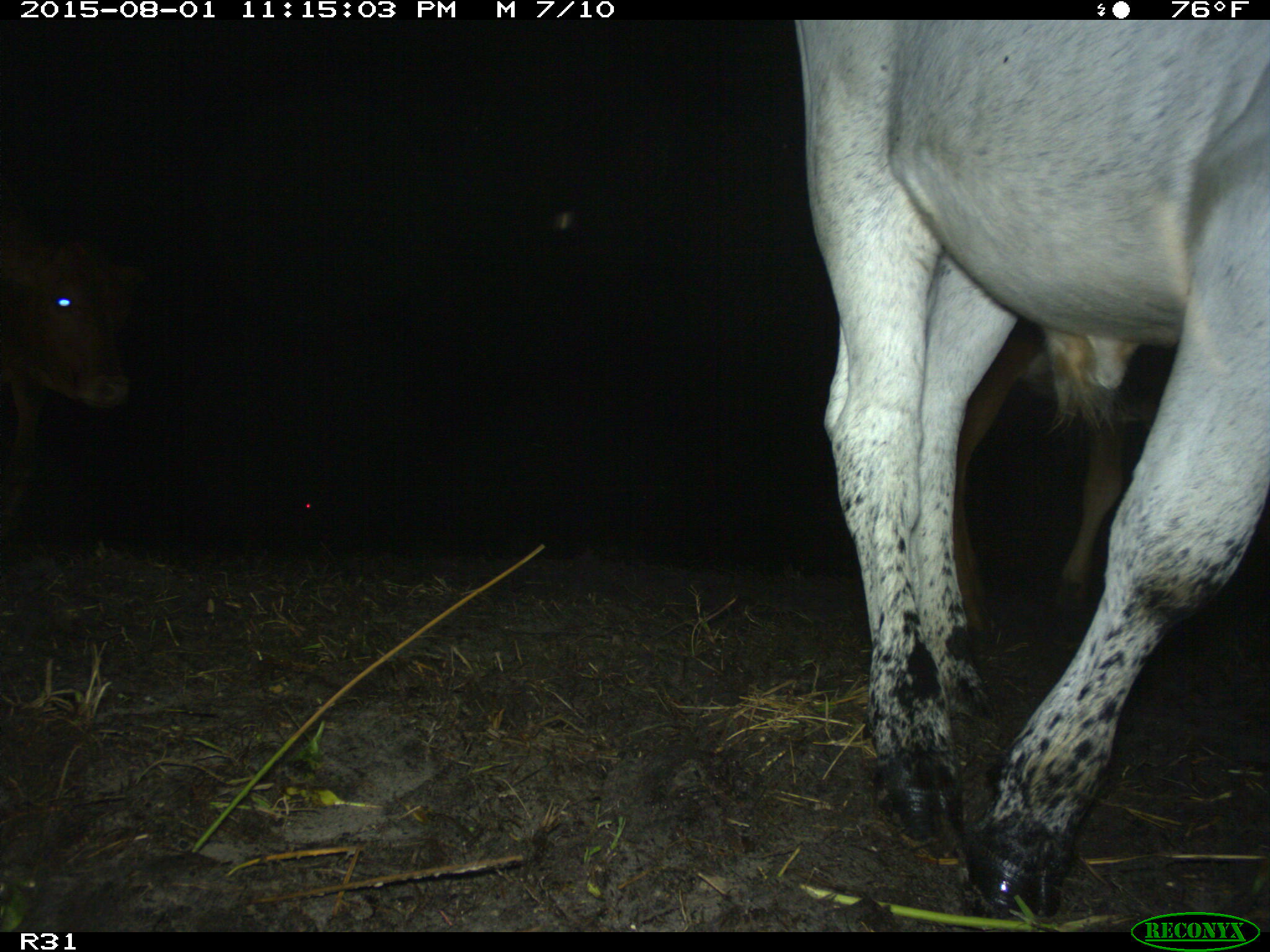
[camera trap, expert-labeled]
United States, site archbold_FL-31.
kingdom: Animalia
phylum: Chordata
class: Mammalia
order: Artiodactyla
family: Bovidae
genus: Bos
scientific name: Bos taurus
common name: domestic cow